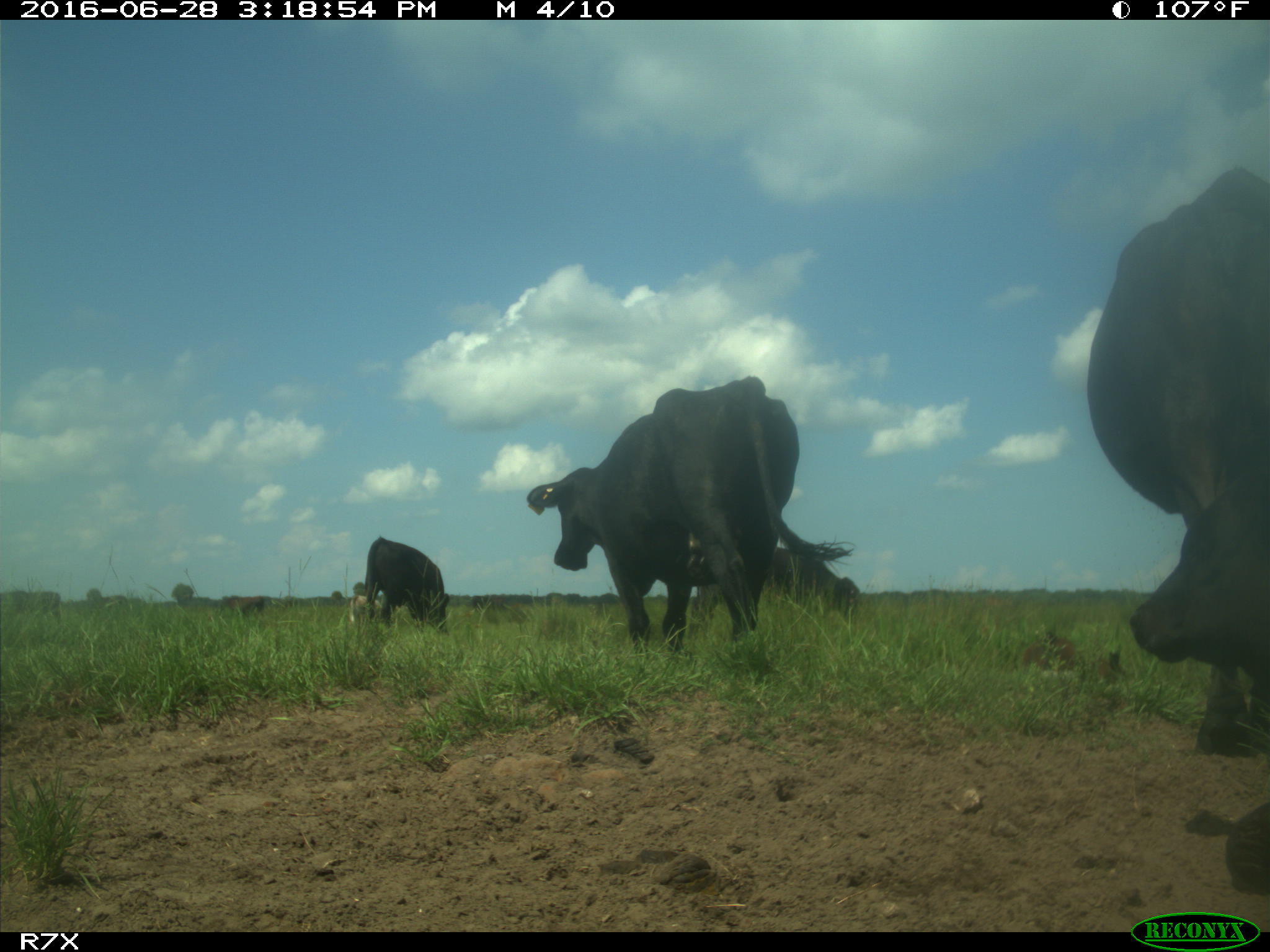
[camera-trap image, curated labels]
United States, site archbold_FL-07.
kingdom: Animalia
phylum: Chordata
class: Mammalia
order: Artiodactyla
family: Bovidae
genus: Bos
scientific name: Bos taurus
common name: domestic cow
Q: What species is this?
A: Bos taurus (domestic cow).